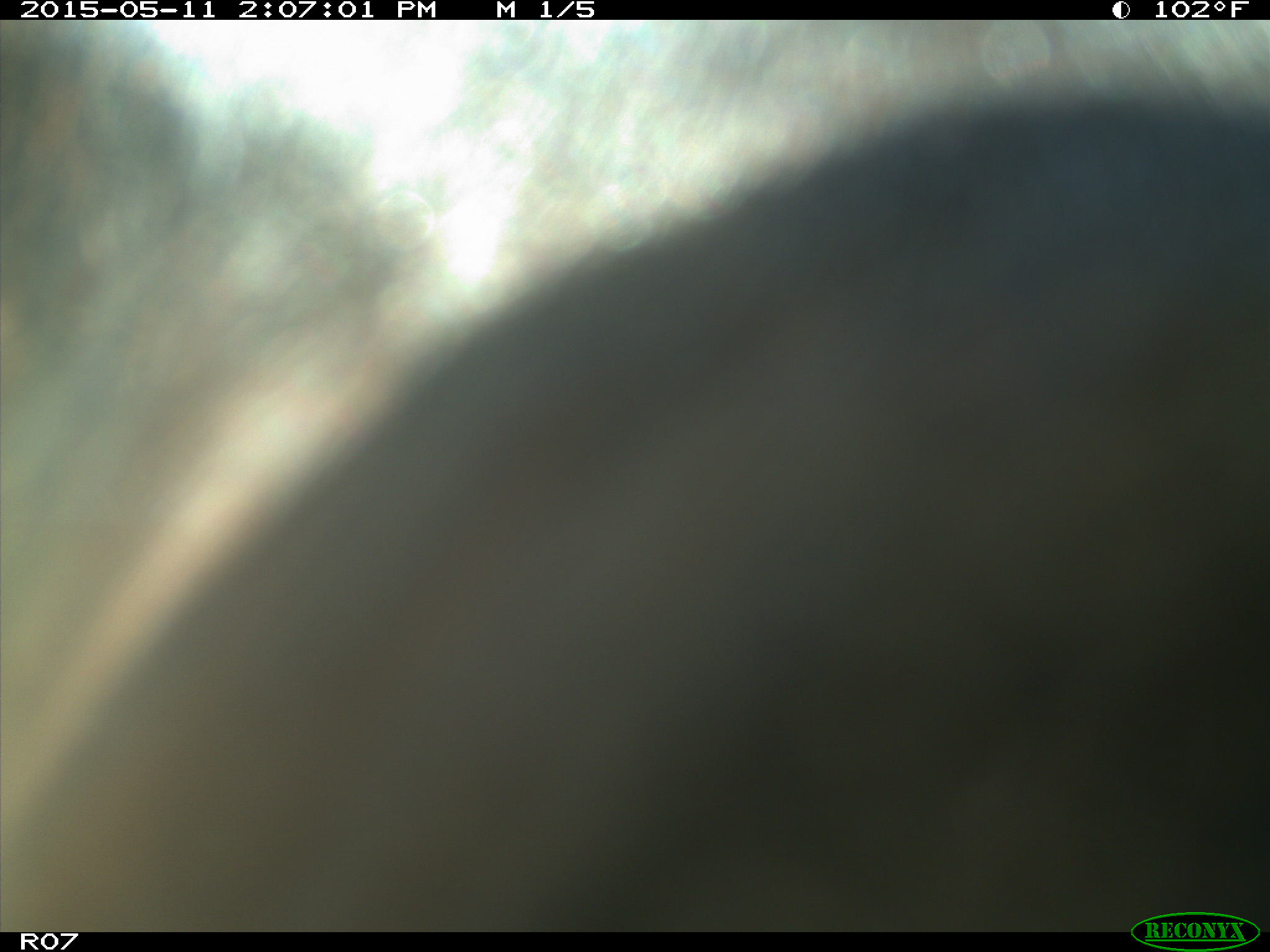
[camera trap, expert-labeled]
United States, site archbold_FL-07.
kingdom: Animalia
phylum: Chordata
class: Mammalia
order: Artiodactyla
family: Bovidae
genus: Bos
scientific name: Bos taurus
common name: domestic cow